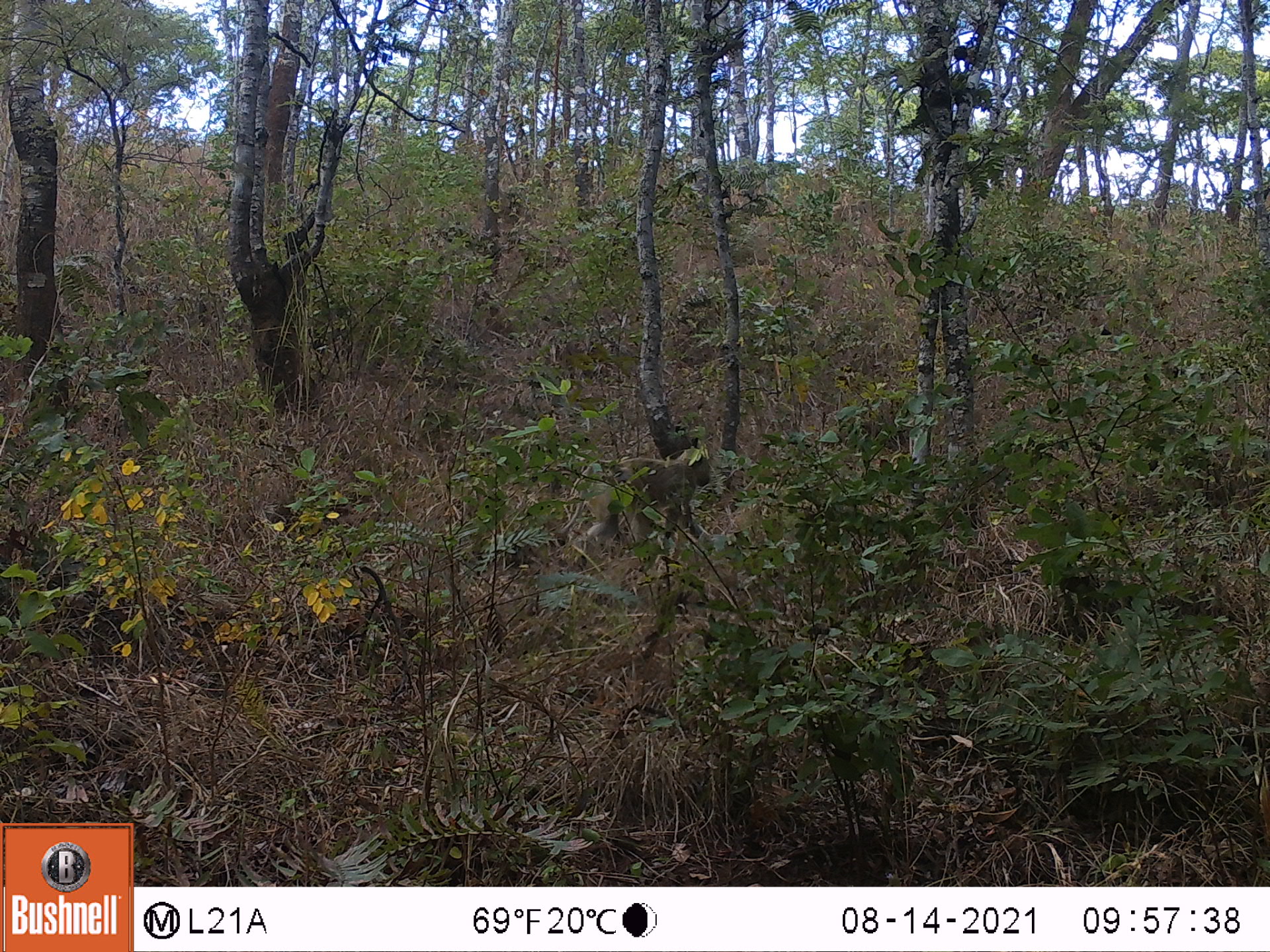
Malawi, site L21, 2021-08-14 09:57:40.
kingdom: Animalia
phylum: Chordata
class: Mammalia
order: Primates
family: Cercopithecidae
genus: Papio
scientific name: Papio cynocephalus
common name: yellow baboon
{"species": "yellow baboon (Papio cynocephalus)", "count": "1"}